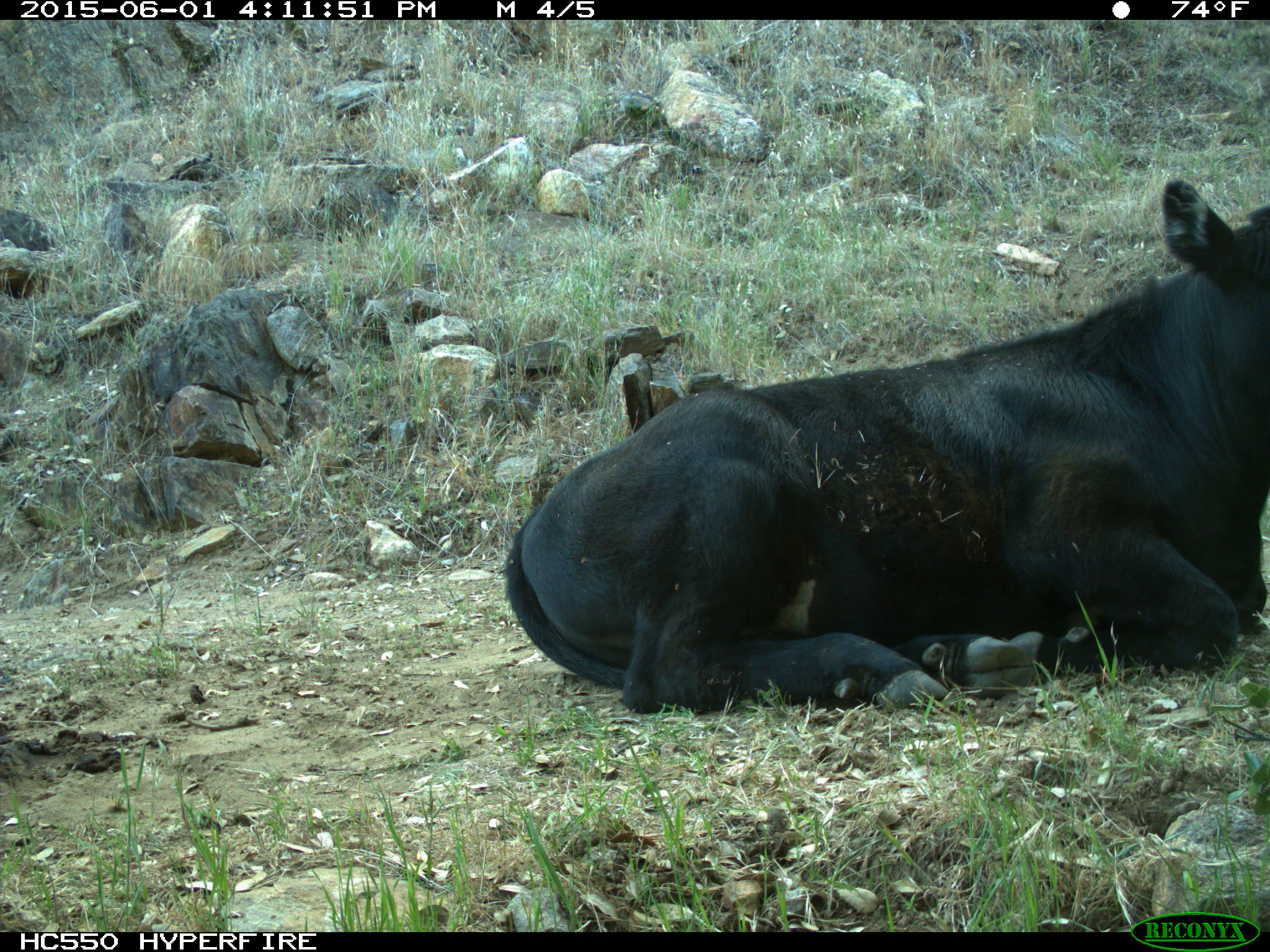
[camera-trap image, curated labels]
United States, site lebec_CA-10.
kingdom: Animalia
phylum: Chordata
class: Mammalia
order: Artiodactyla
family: Bovidae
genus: Bos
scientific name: Bos taurus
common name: domestic cow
Bos taurus (domestic cow).